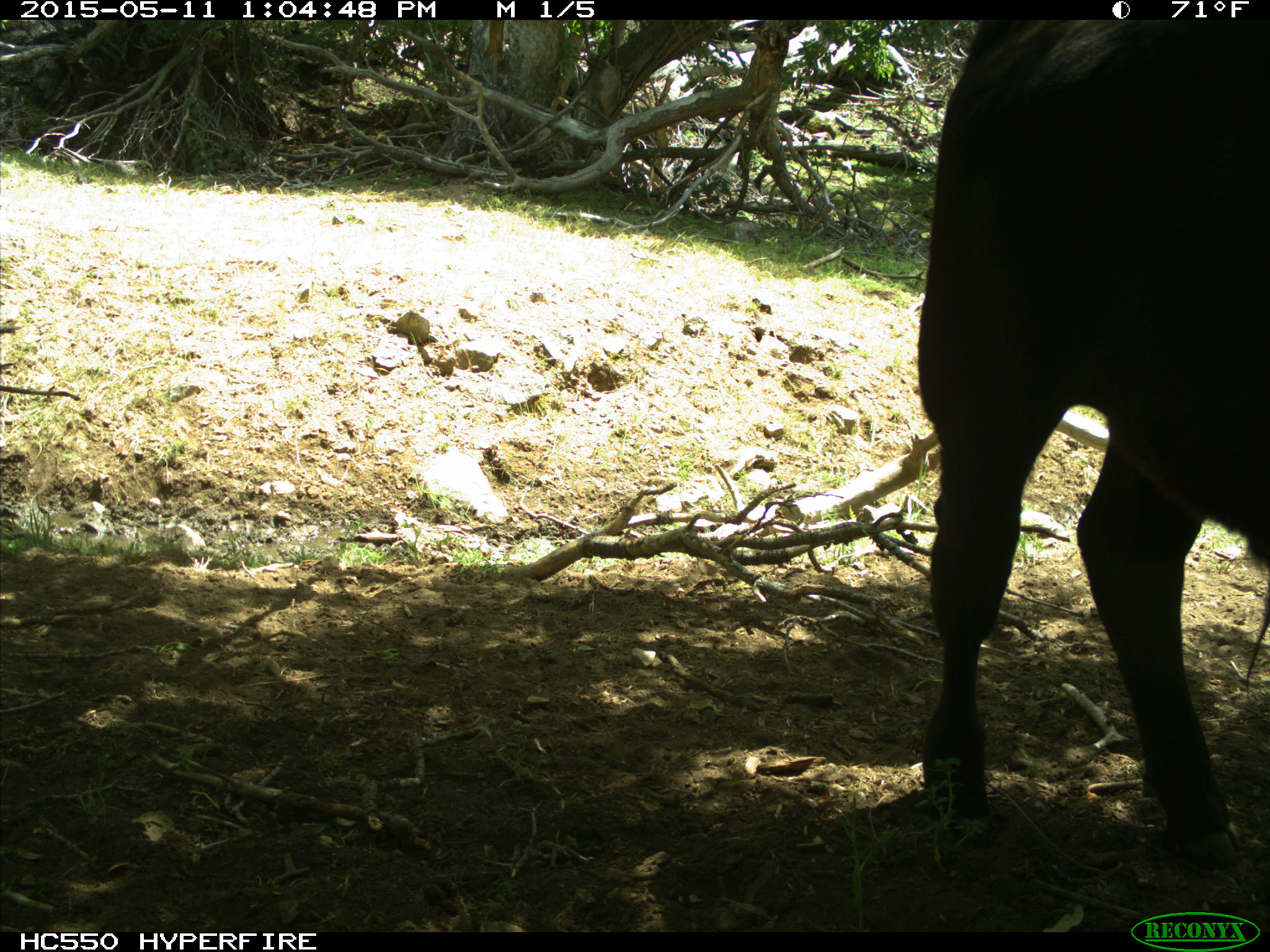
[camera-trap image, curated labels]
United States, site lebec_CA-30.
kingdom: Animalia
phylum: Chordata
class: Mammalia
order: Artiodactyla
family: Bovidae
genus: Bos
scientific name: Bos taurus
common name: domestic cow